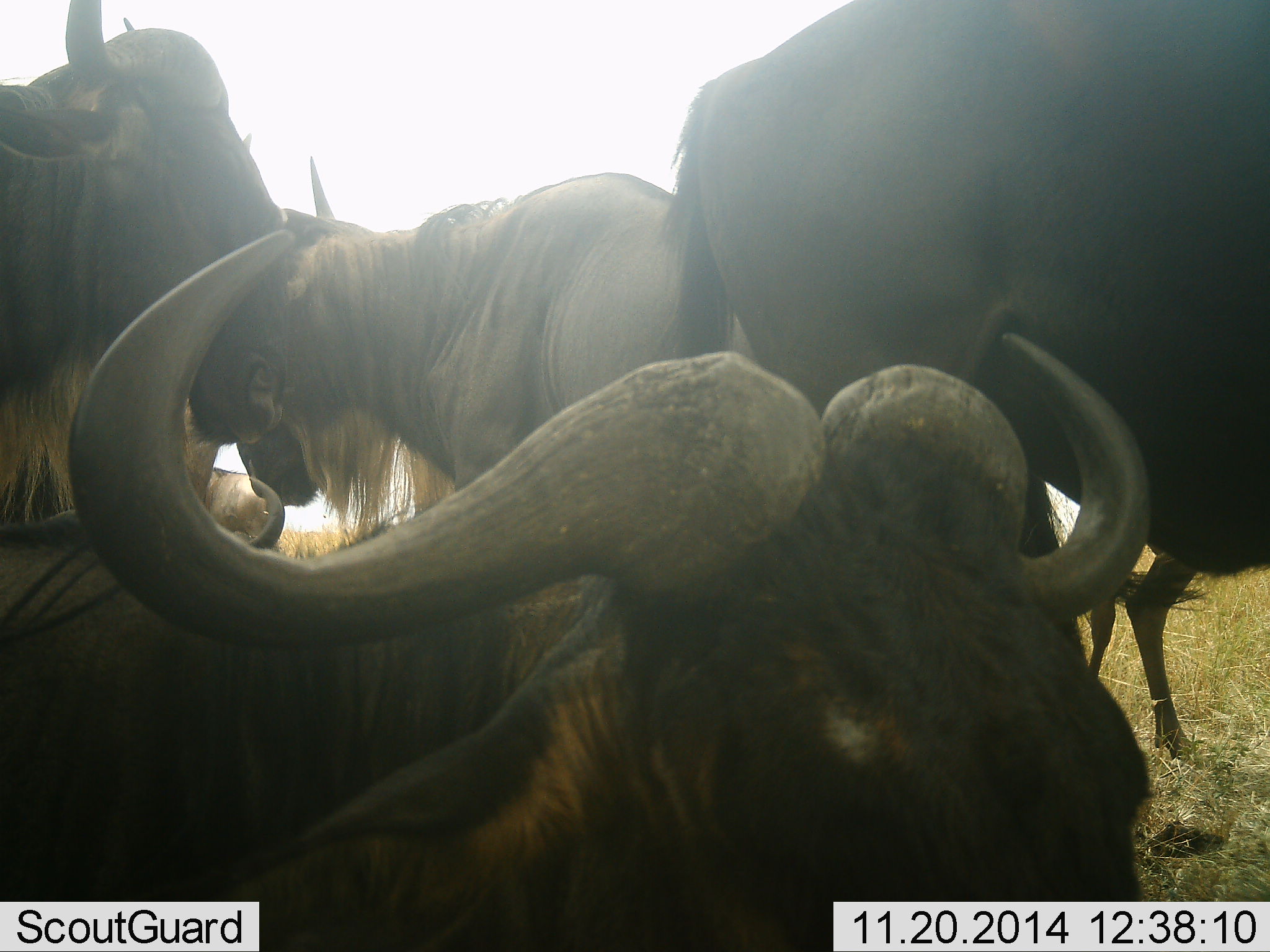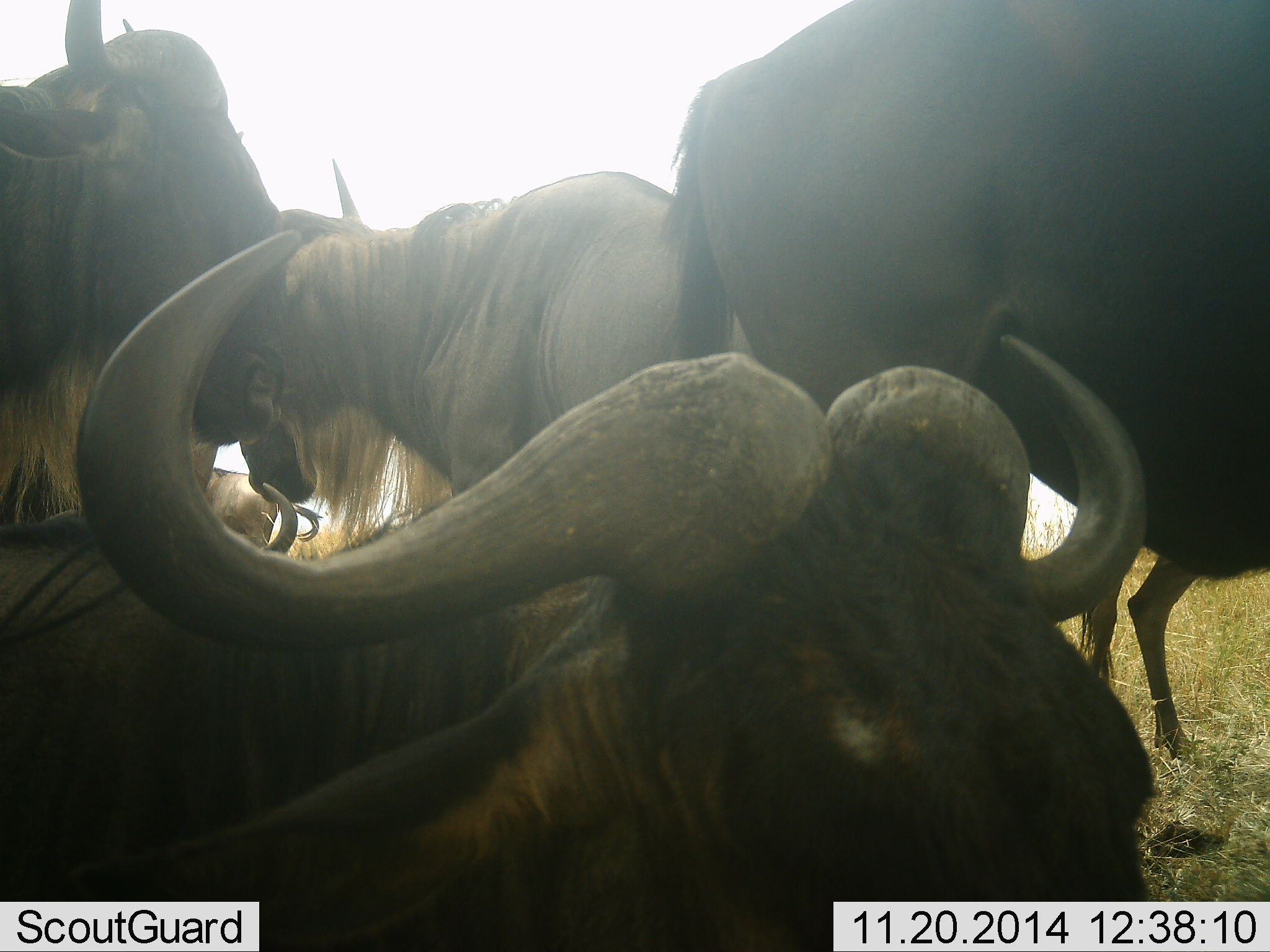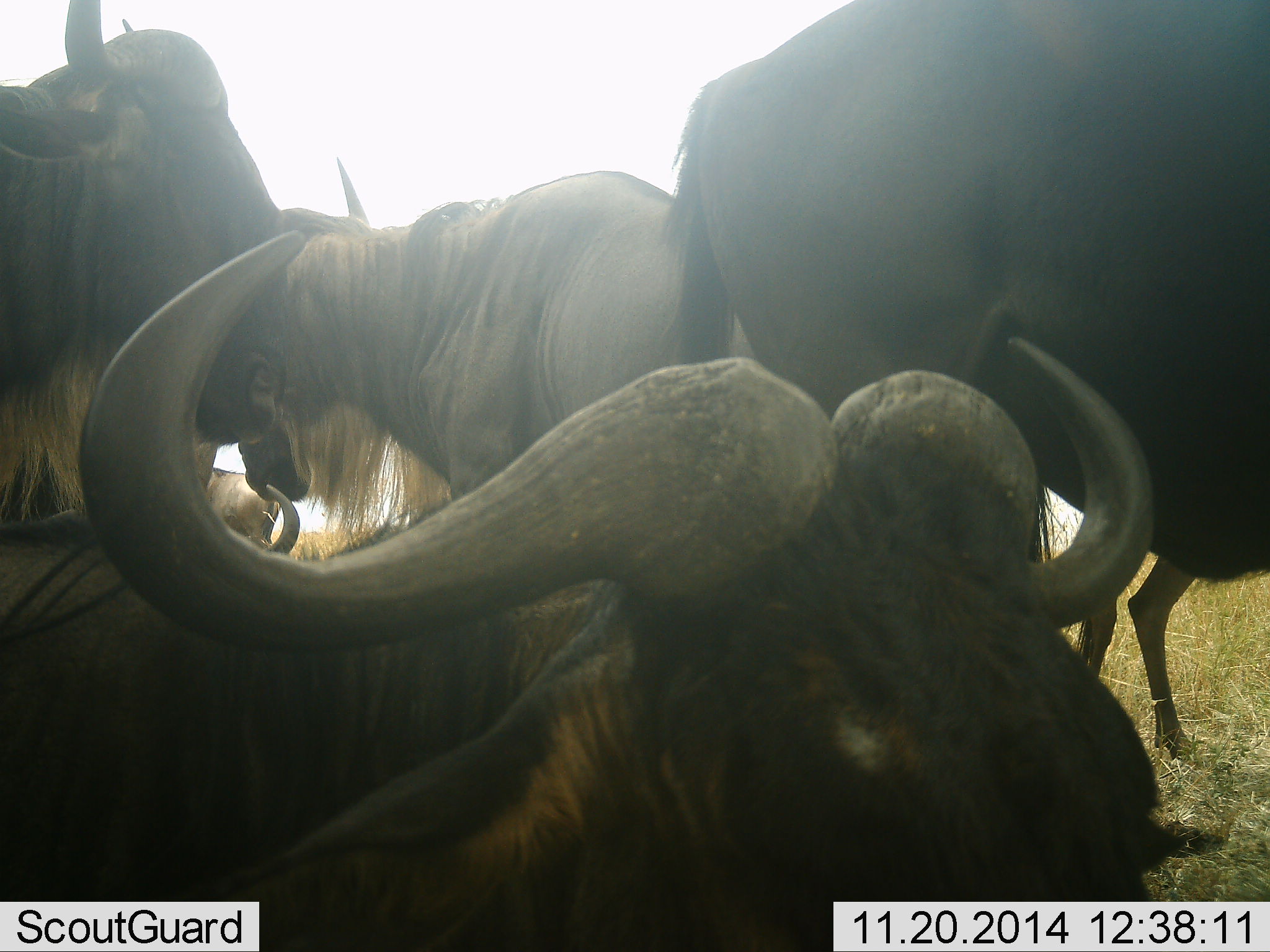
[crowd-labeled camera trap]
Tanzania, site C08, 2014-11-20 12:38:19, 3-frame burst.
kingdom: Animalia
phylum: Chordata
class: Mammalia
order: Artiodactyla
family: Bovidae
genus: Connochaetes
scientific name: Connochaetes taurinus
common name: blue wildebeest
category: wildebeest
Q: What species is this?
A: Wildebeest (blue wildebeest) (Connochaetes taurinus).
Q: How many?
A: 5.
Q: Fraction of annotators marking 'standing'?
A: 80%.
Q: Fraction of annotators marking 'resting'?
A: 50%.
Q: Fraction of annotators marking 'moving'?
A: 0%.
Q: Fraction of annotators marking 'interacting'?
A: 10%.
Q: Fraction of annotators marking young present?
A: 0%.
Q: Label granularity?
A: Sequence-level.